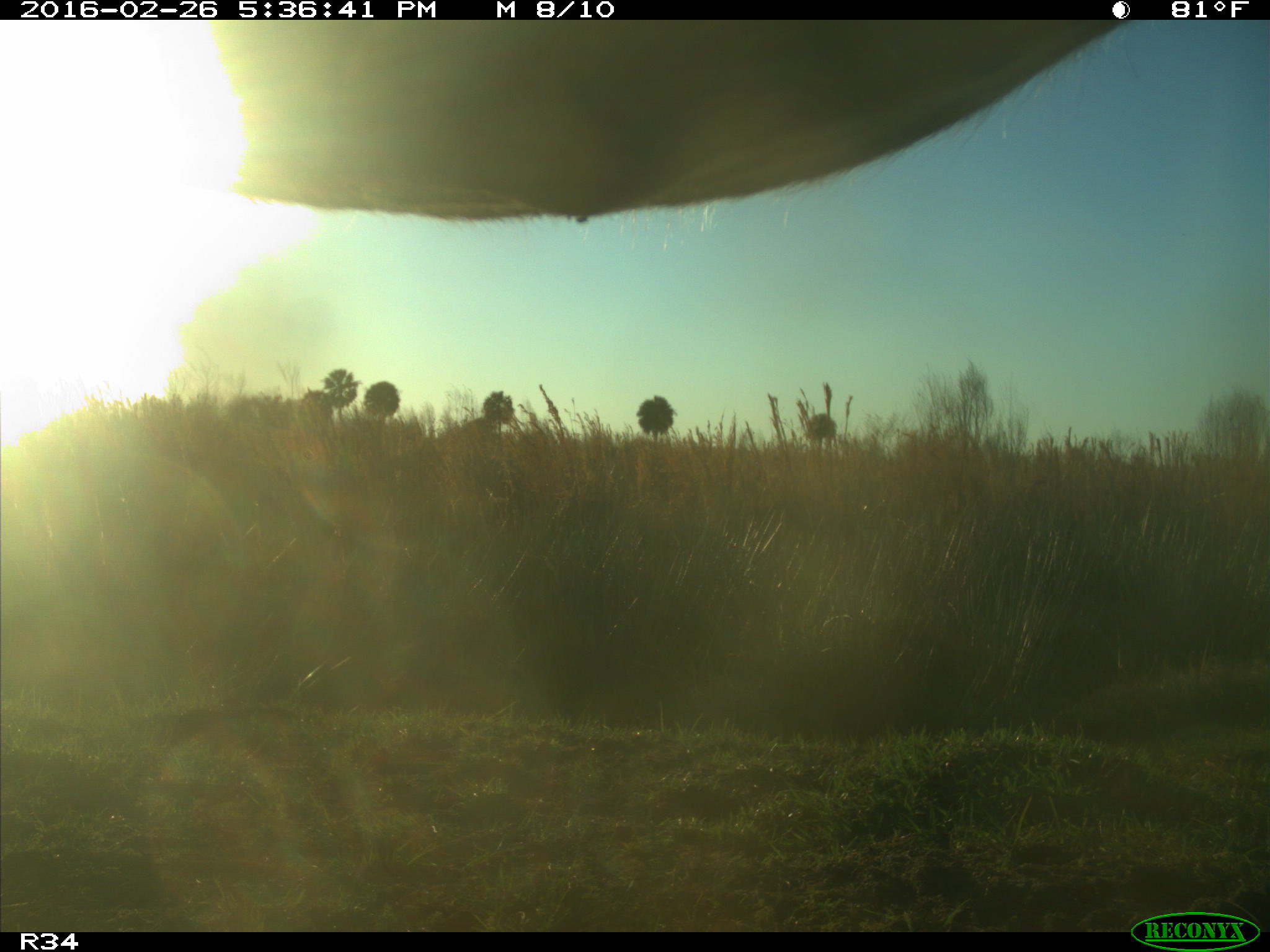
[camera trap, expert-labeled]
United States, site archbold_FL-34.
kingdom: Animalia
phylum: Chordata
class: Mammalia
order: Artiodactyla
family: Bovidae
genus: Bos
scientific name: Bos taurus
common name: domestic cow